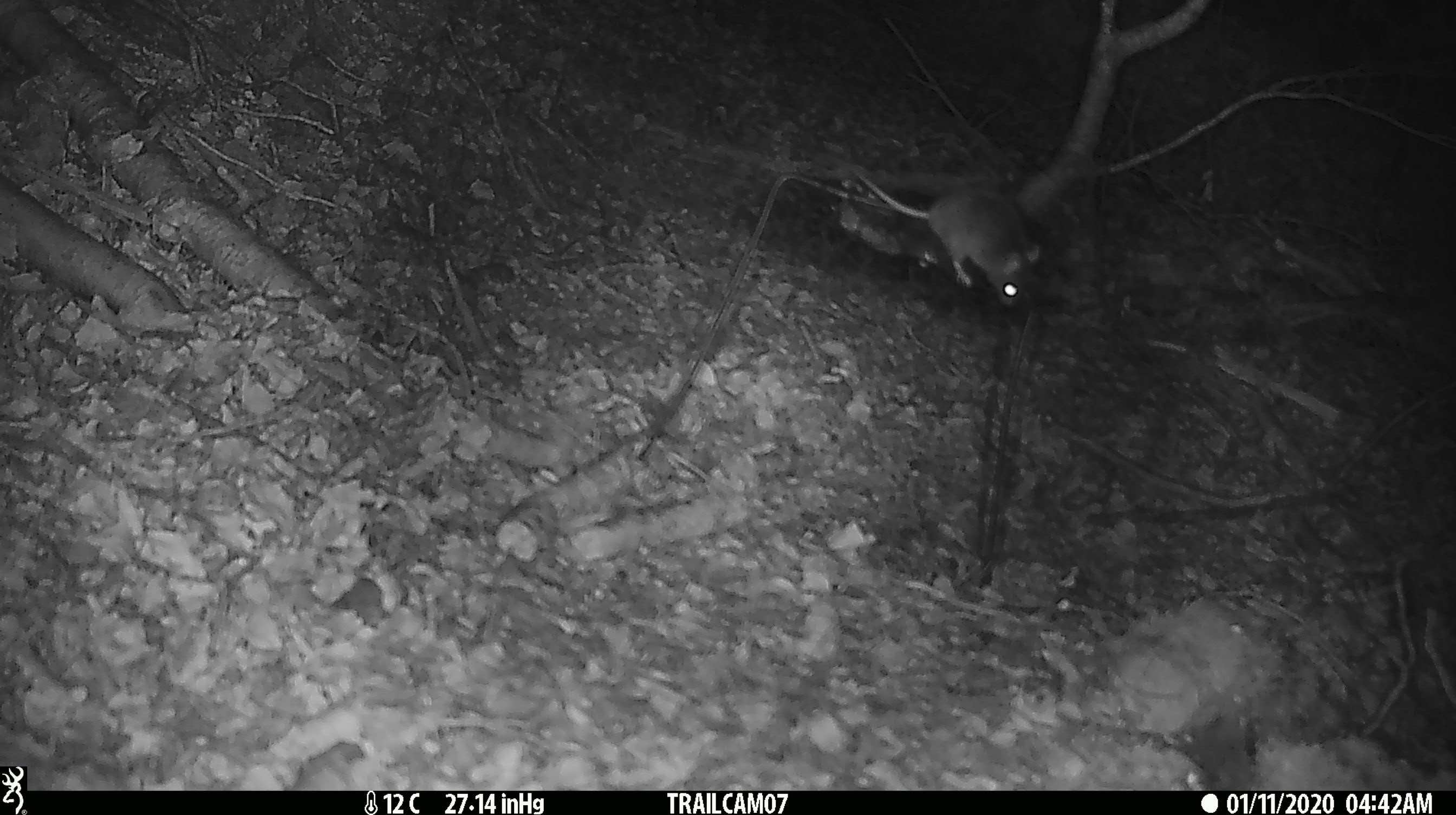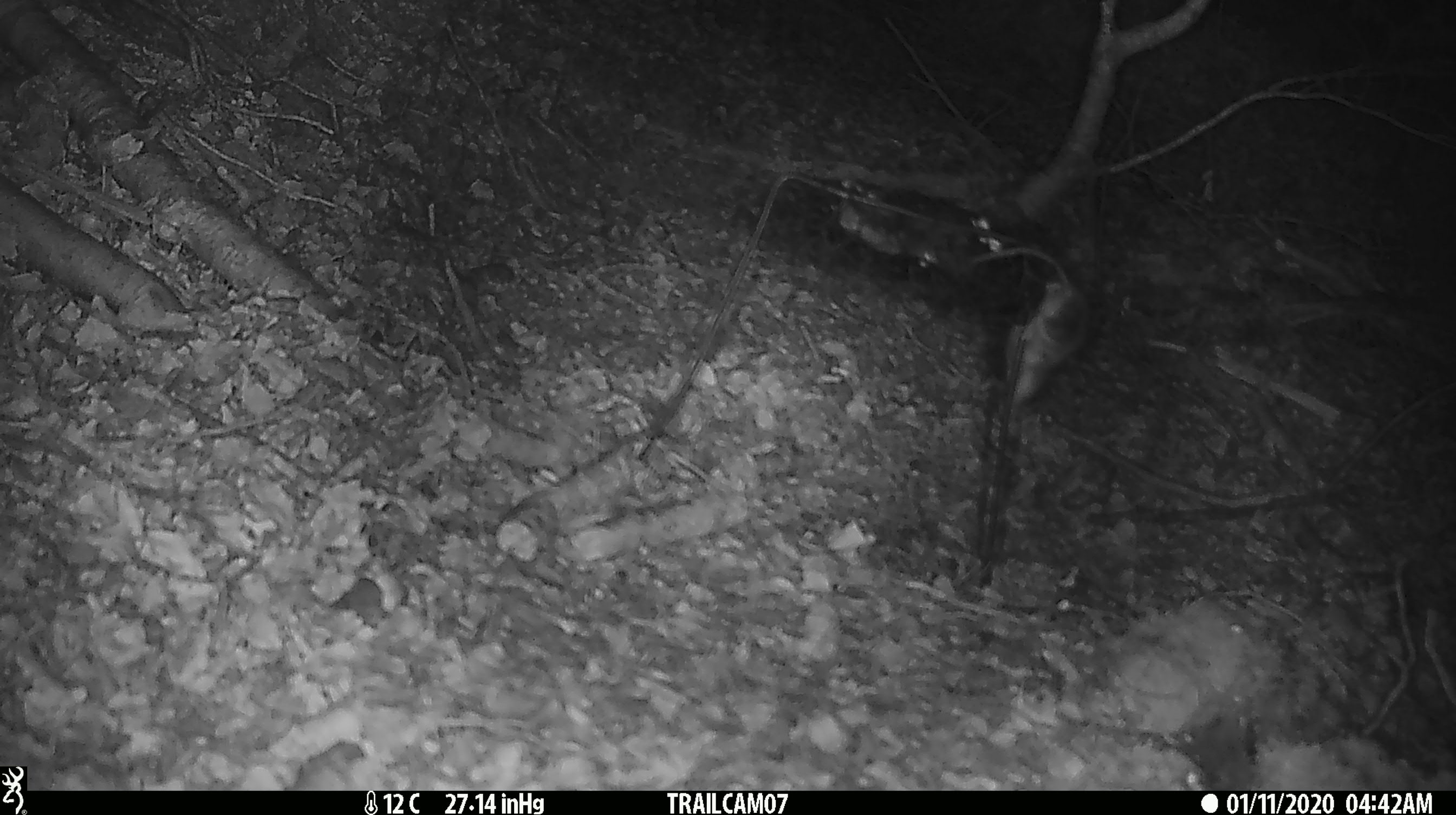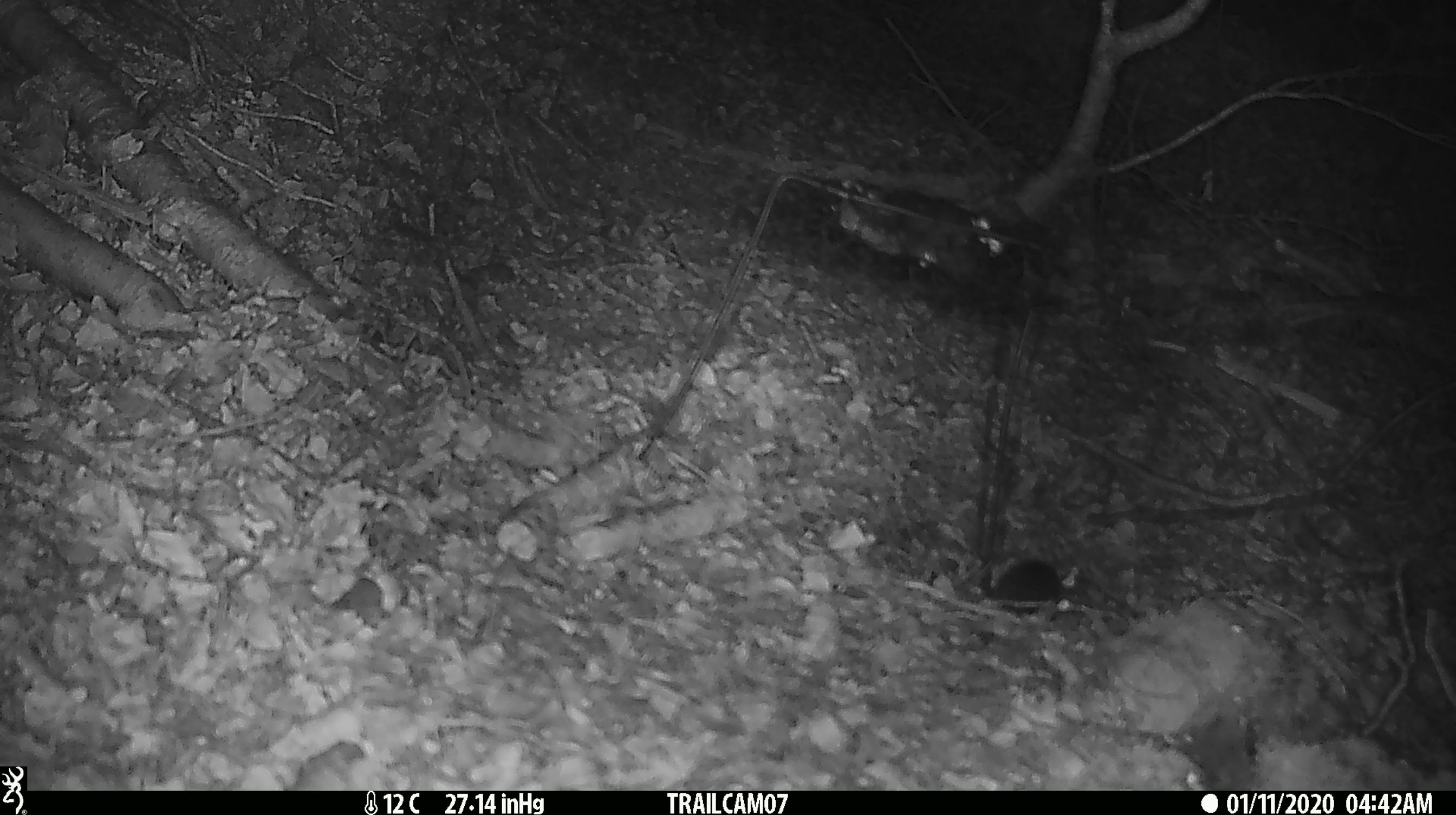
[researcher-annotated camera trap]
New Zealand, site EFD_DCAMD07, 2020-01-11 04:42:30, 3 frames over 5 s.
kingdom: Animalia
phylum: Chordata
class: Mammalia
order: Rodentia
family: Muridae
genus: Mus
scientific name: Mus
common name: mouse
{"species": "mouse (Mus)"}